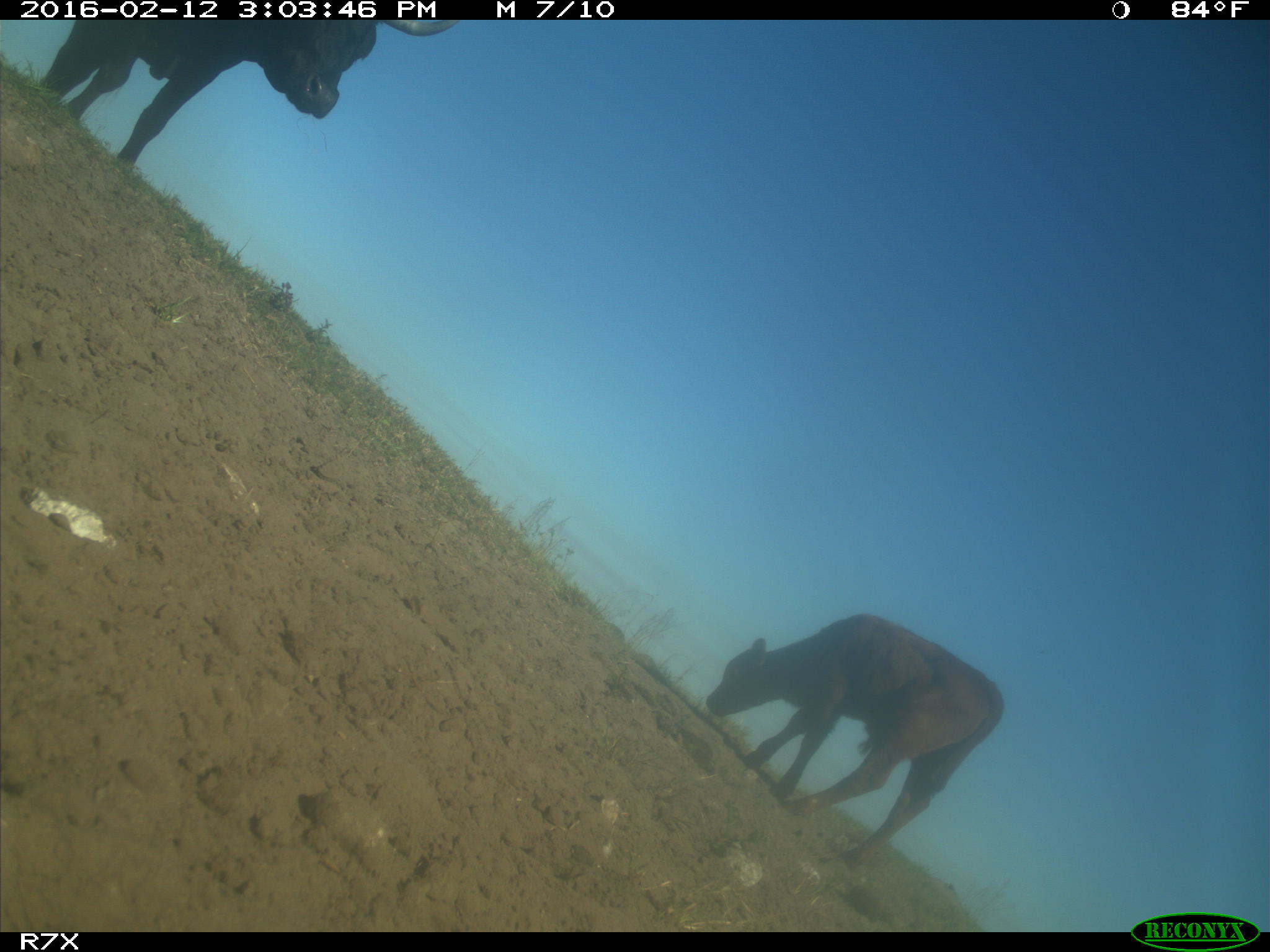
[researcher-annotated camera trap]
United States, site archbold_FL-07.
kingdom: Animalia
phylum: Chordata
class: Mammalia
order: Artiodactyla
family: Bovidae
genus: Bos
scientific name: Bos taurus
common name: domestic cow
Bos taurus (domestic cow).